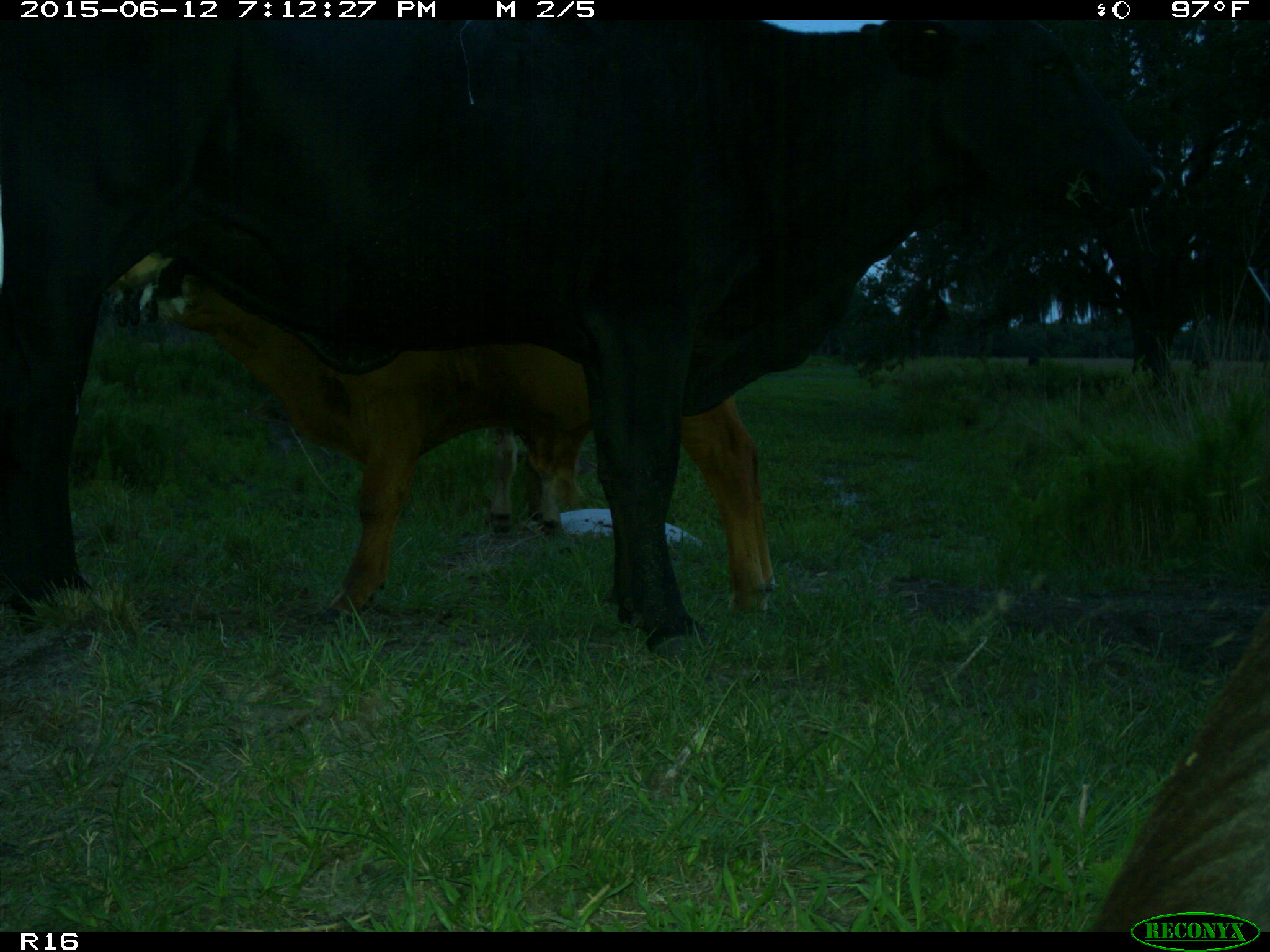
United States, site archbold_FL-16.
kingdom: Animalia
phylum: Chordata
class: Mammalia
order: Artiodactyla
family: Bovidae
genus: Bos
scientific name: Bos taurus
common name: domestic cow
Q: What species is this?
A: Bos taurus (domestic cow).